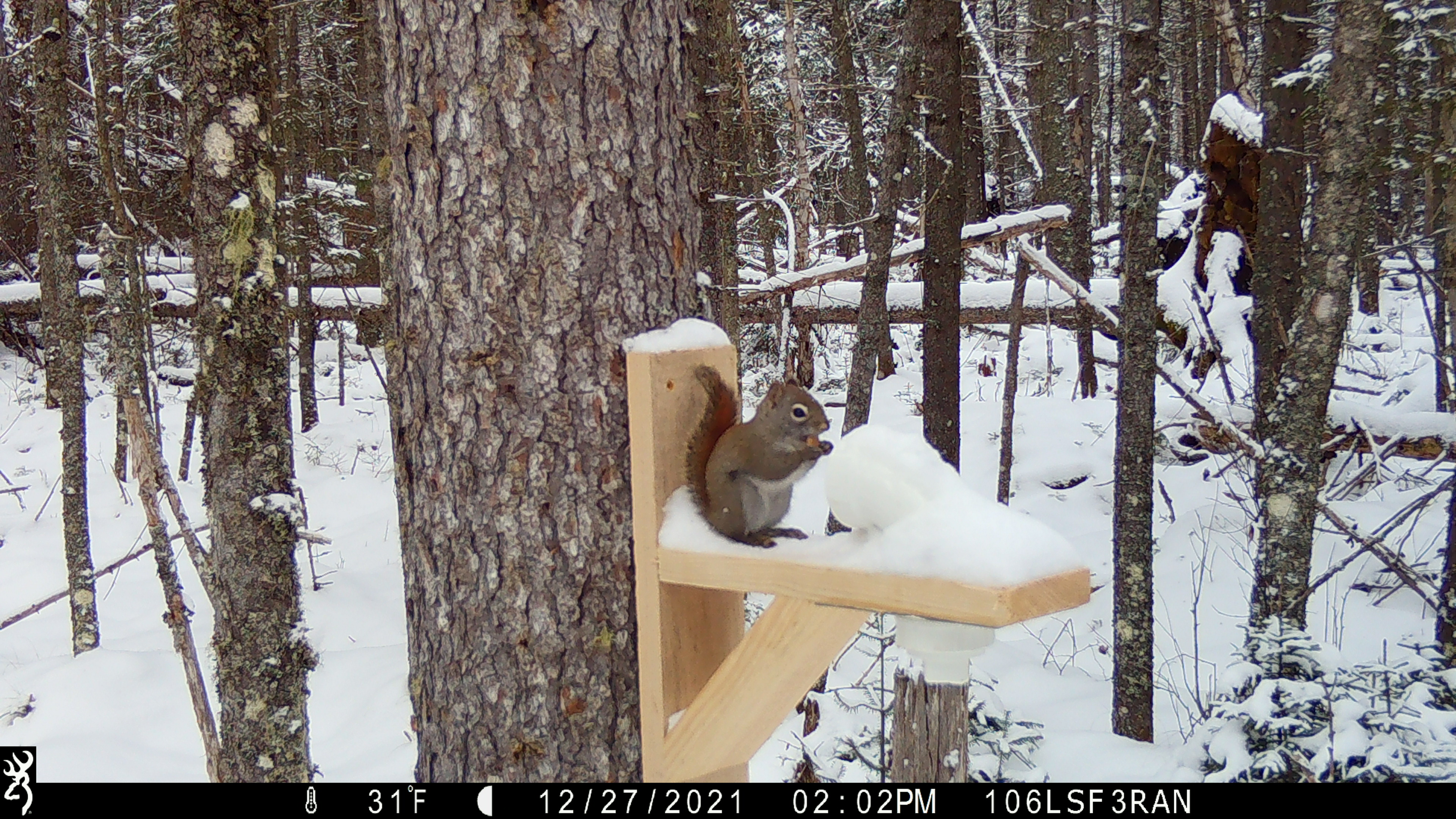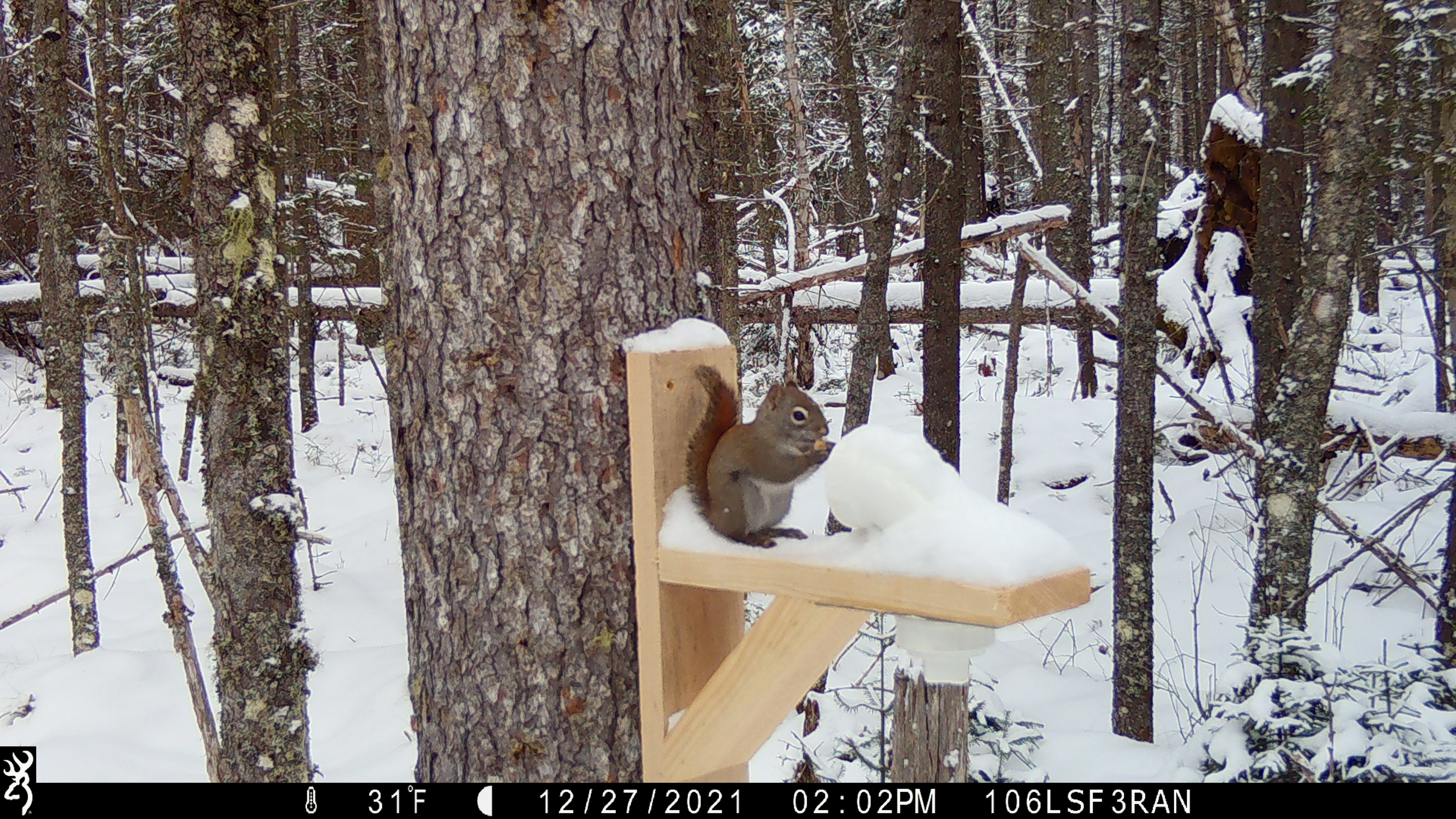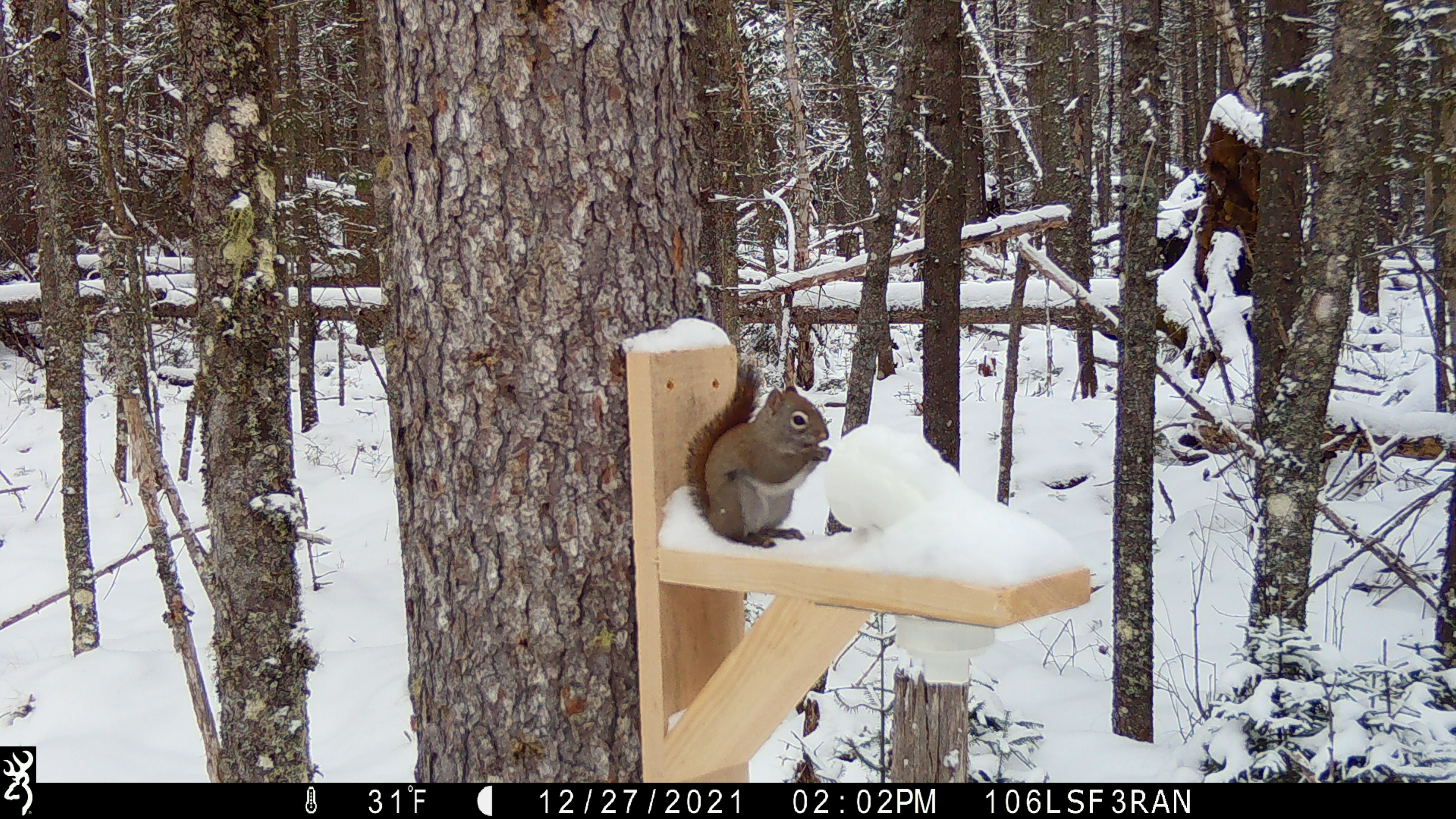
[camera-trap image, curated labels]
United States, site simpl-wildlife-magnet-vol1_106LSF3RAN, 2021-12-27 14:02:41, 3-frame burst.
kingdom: Animalia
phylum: Chordata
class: Mammalia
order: Rodentia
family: Sciuridae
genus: Tamiasciurus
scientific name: Tamiasciurus hudsonicus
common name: red squirrel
Red squirrel (Tamiasciurus hudsonicus).